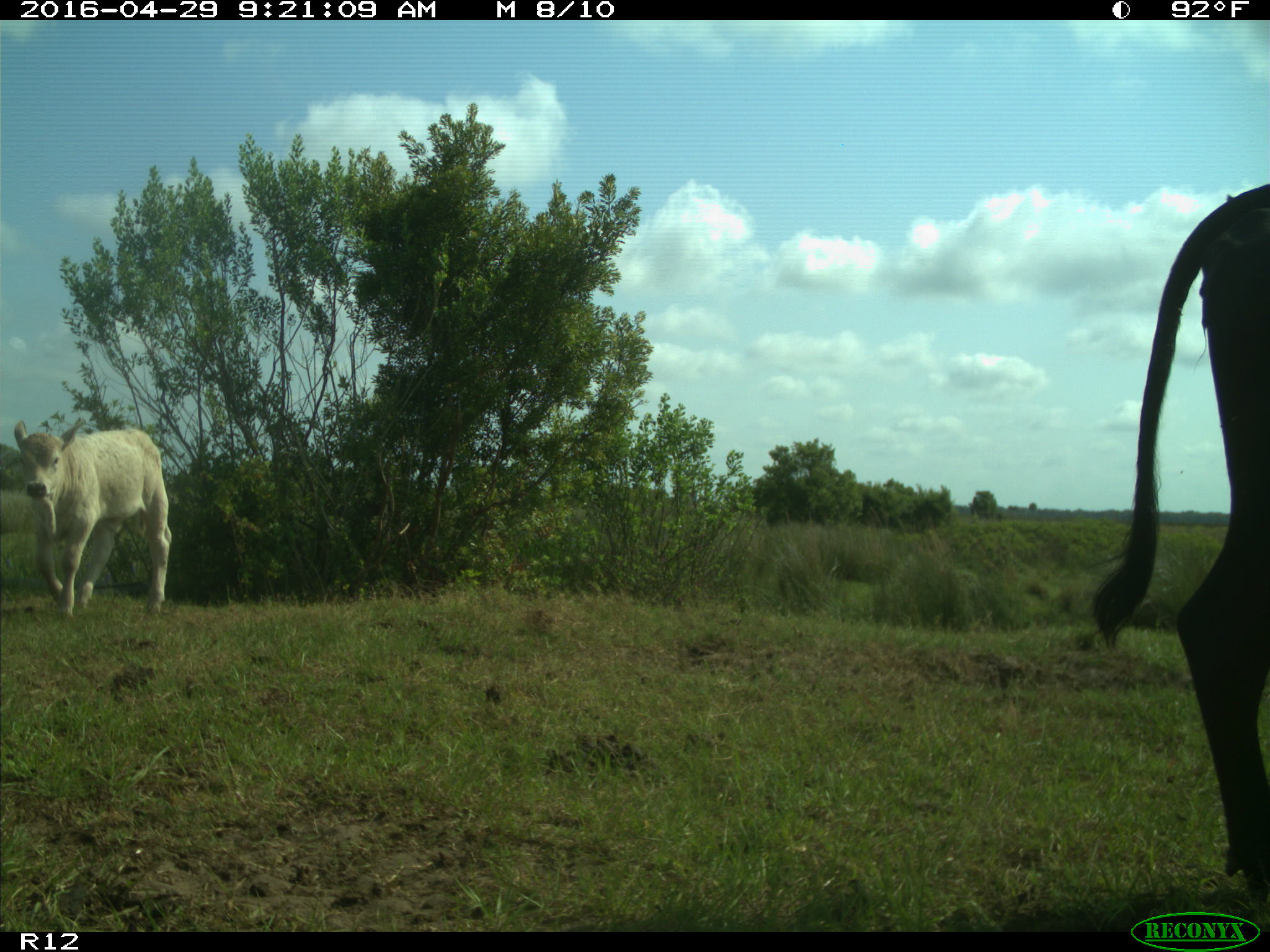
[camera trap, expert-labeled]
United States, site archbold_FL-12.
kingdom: Animalia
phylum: Chordata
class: Mammalia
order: Artiodactyla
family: Bovidae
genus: Bos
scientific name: Bos taurus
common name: domestic cow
Bos taurus (domestic cow).